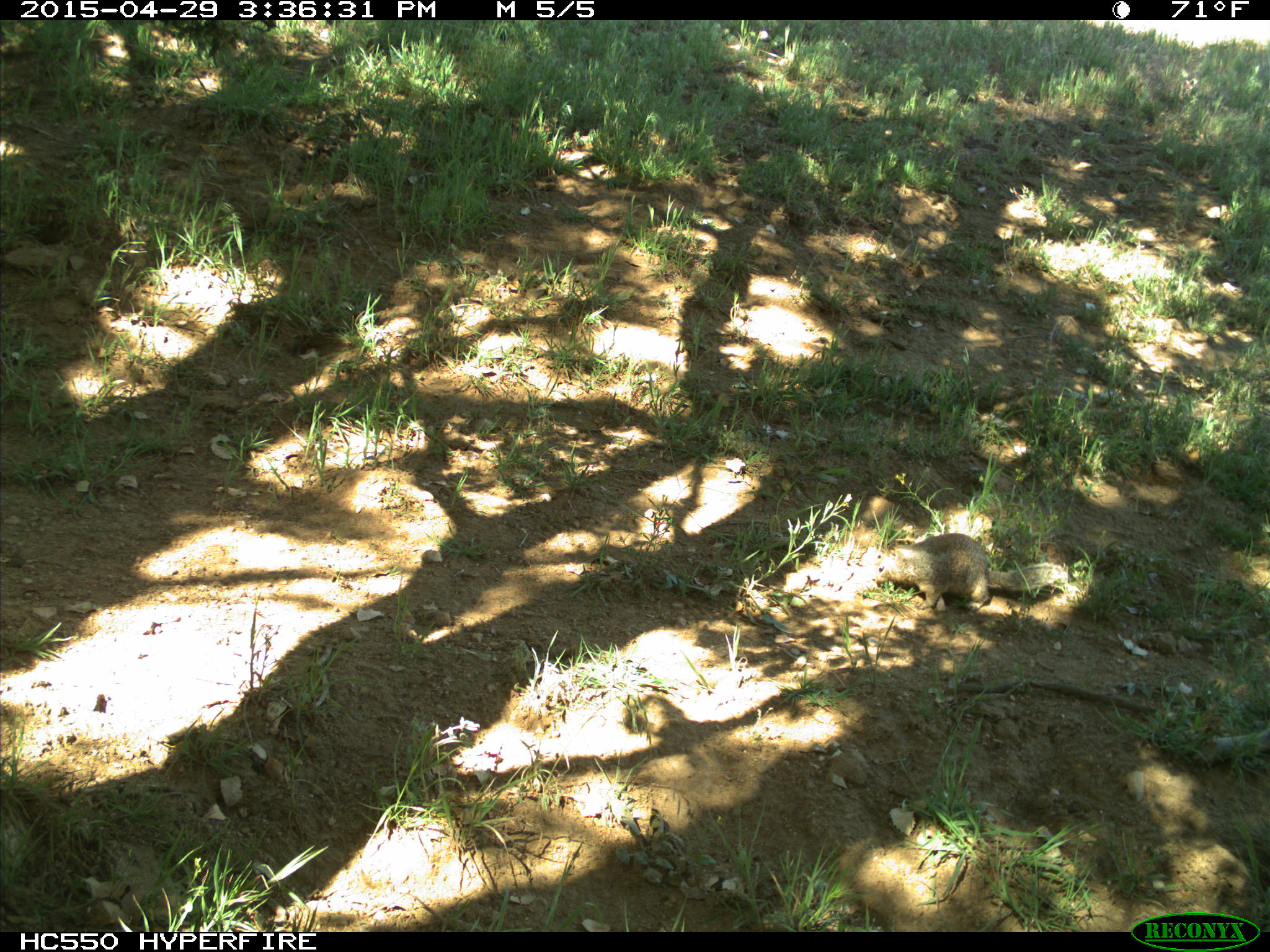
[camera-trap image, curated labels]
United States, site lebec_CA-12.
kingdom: Animalia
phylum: Chordata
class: Mammalia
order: Rodentia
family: Sciuridae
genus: Otospermophilus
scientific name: Otospermophilus beecheyi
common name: california ground squirrel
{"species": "Otospermophilus beecheyi (california ground squirrel)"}